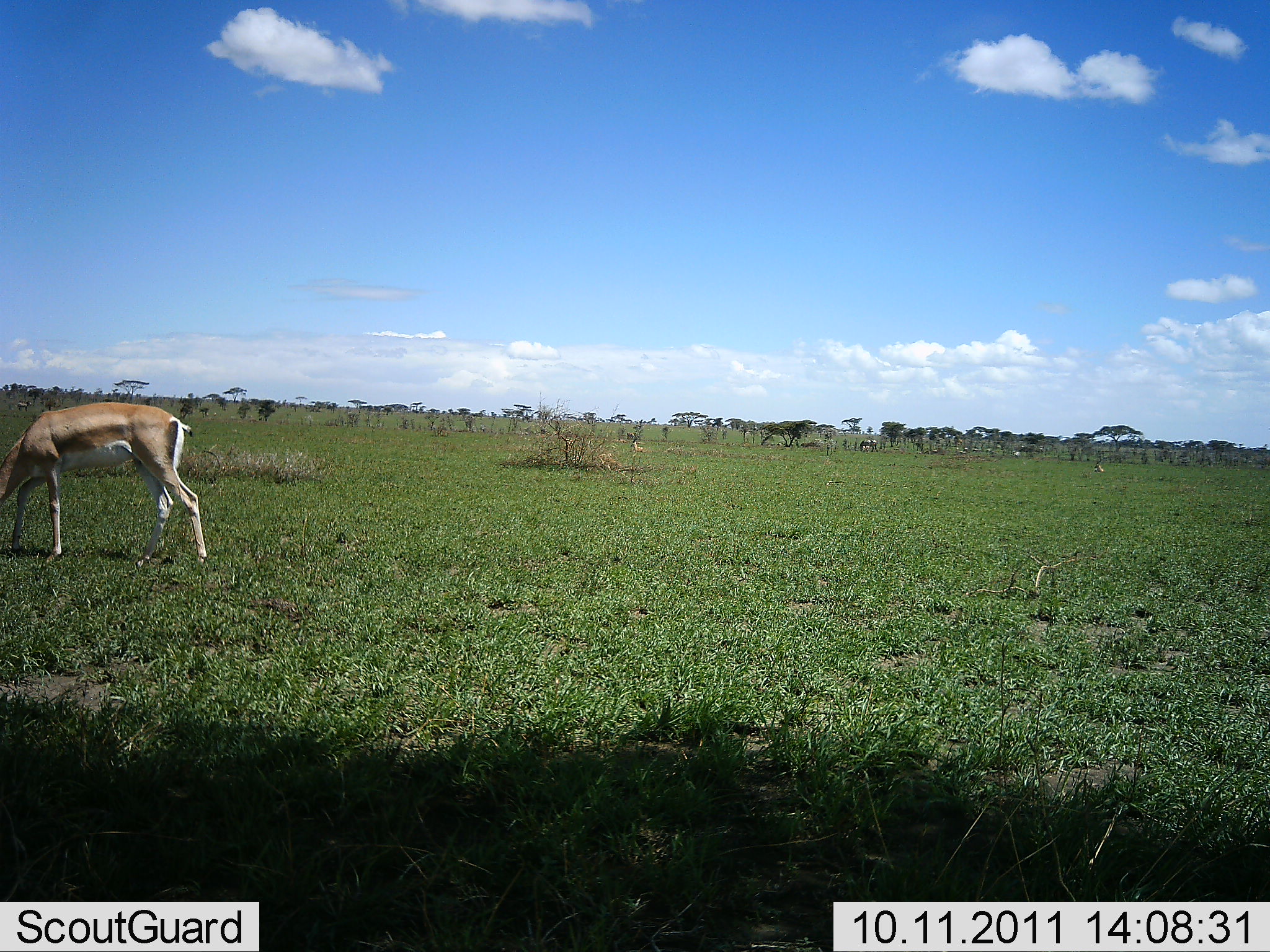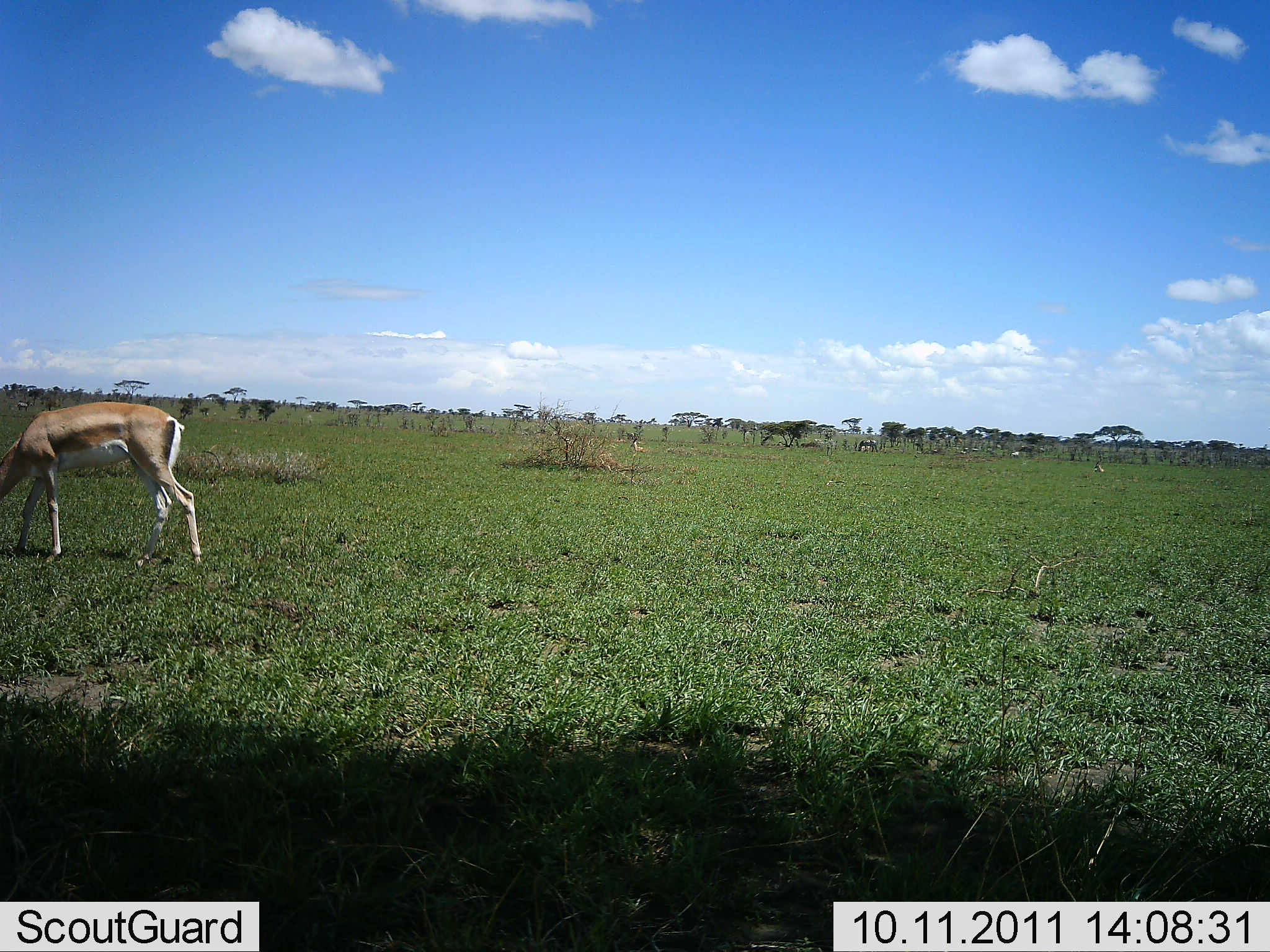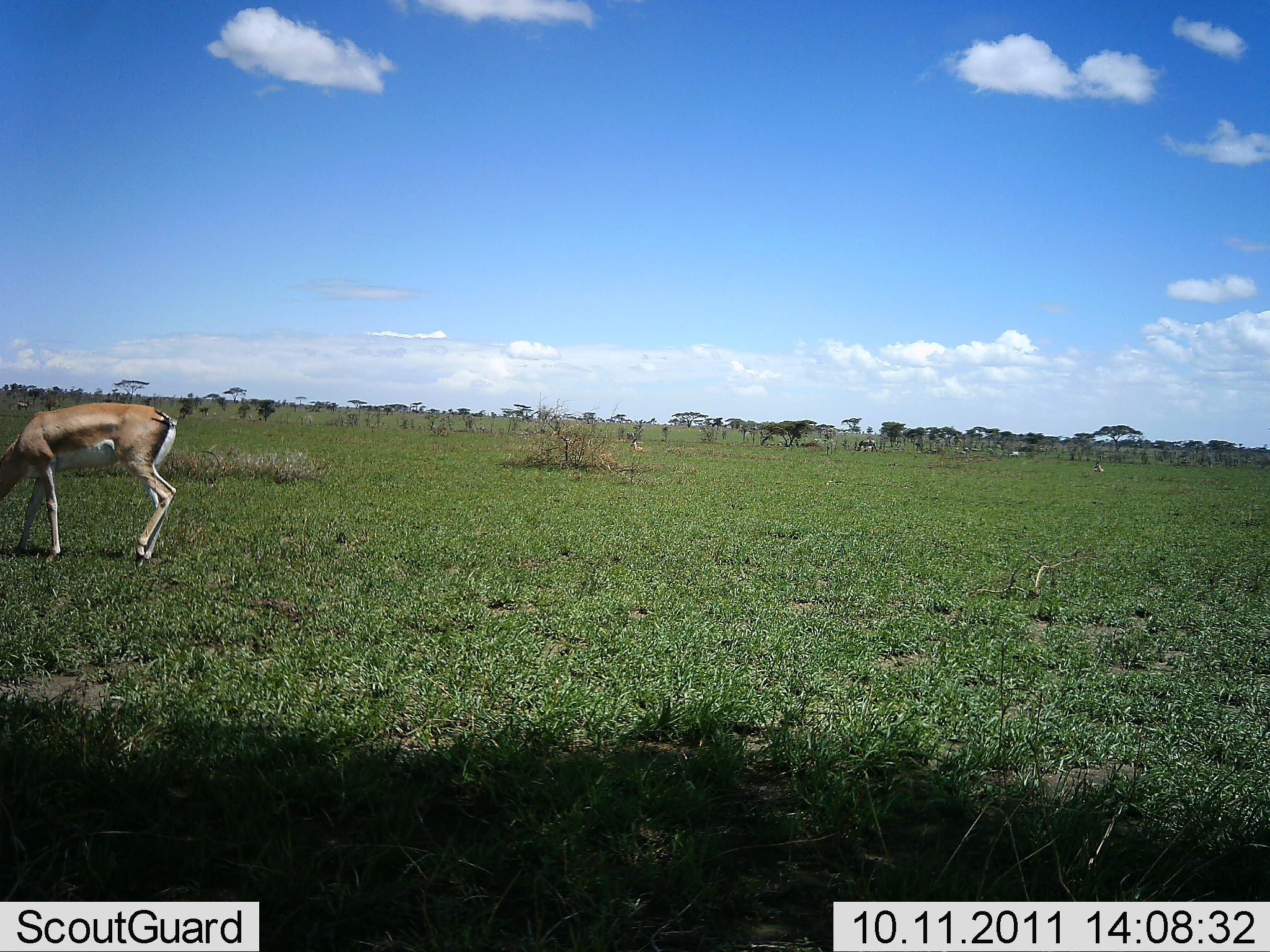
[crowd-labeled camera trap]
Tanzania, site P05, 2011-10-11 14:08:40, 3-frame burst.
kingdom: Animalia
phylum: Chordata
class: Mammalia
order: Artiodactyla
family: Bovidae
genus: Nanger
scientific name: Nanger granti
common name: grant's gazelle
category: gazellegrants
Gazellegrants (grant's gazelle) (Nanger granti), count 1. Behavior (volunteer vote fractions): standing 9%, resting 0%, moving 0%, interacting 0%. Young present (vote fraction): 0%. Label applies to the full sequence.